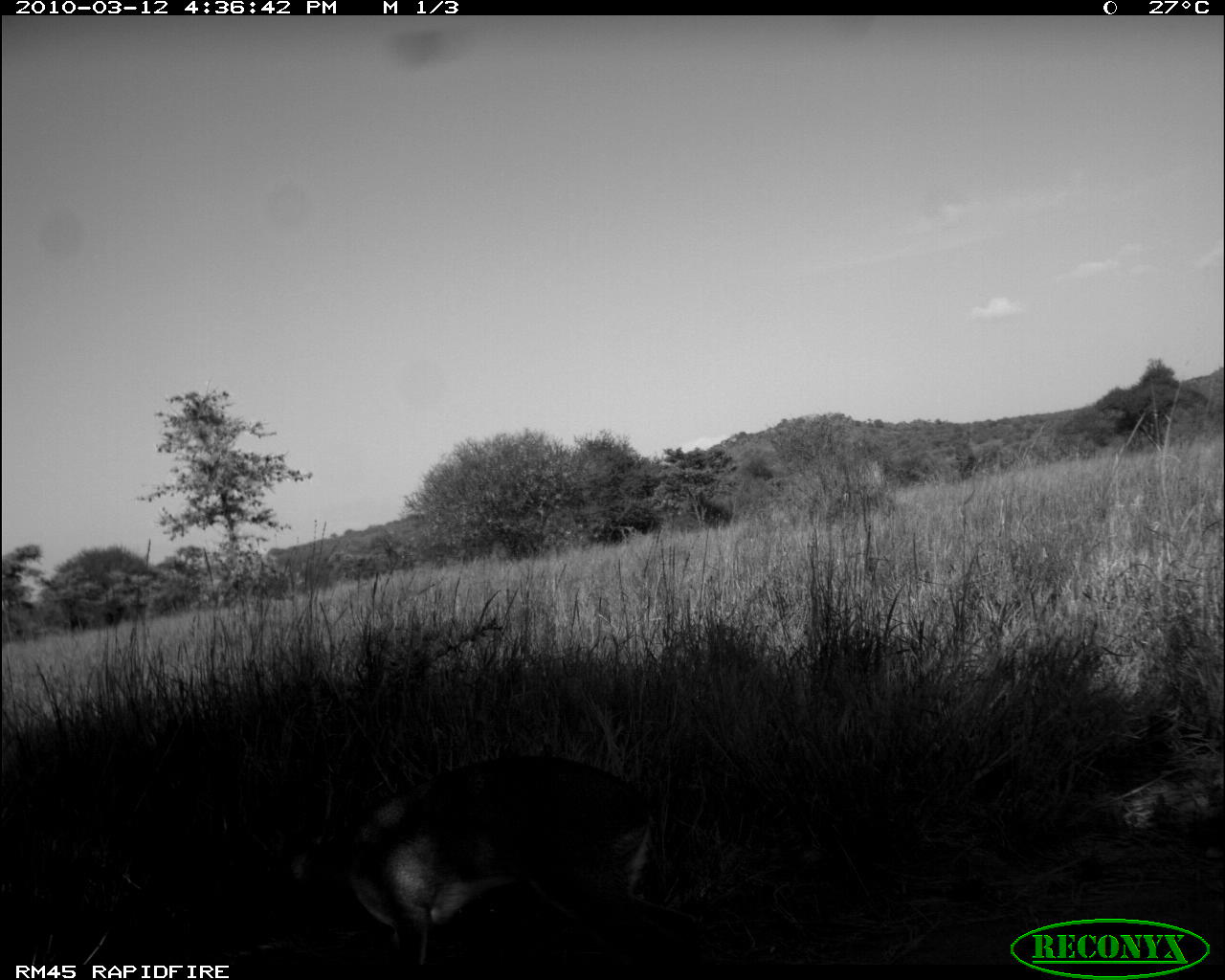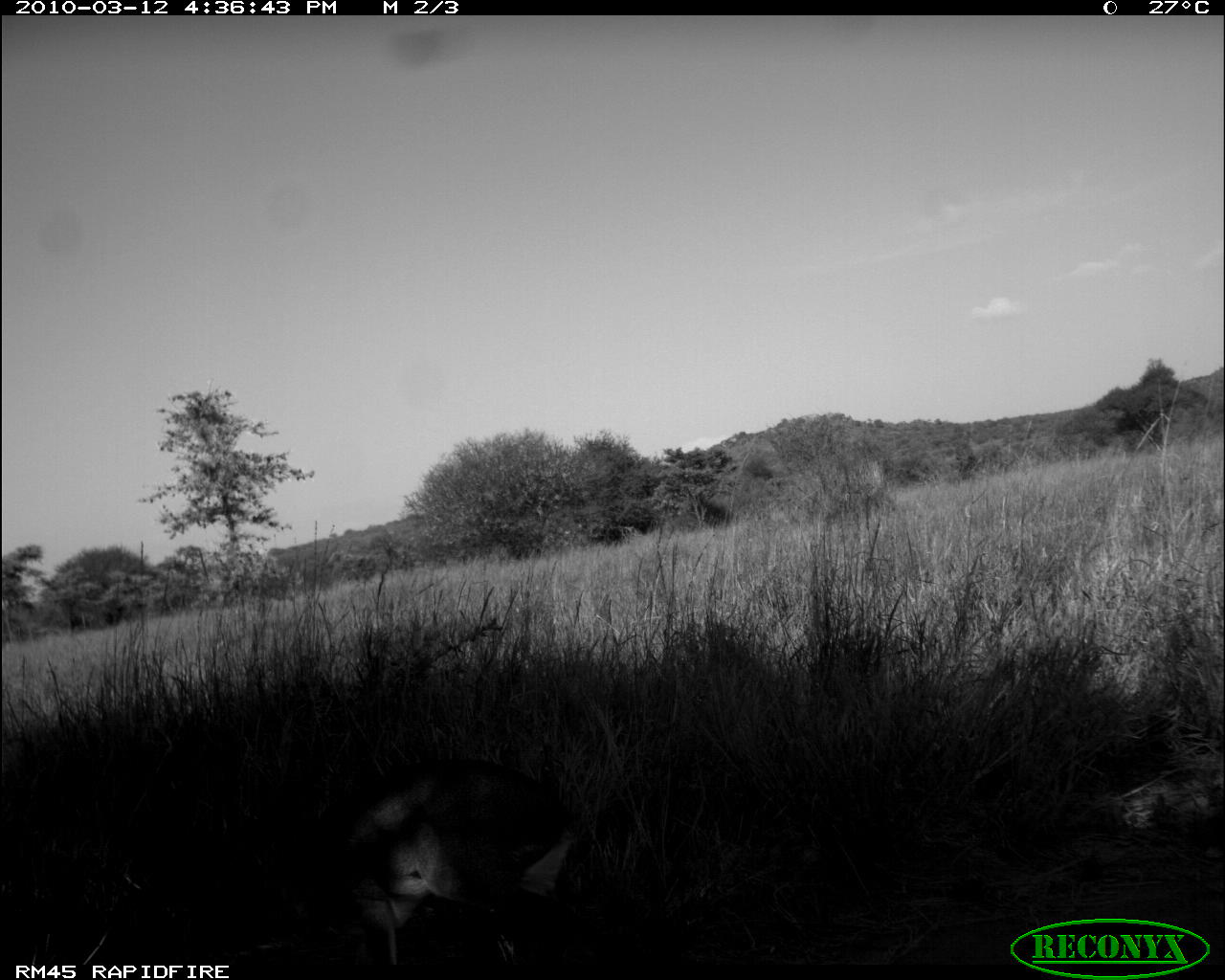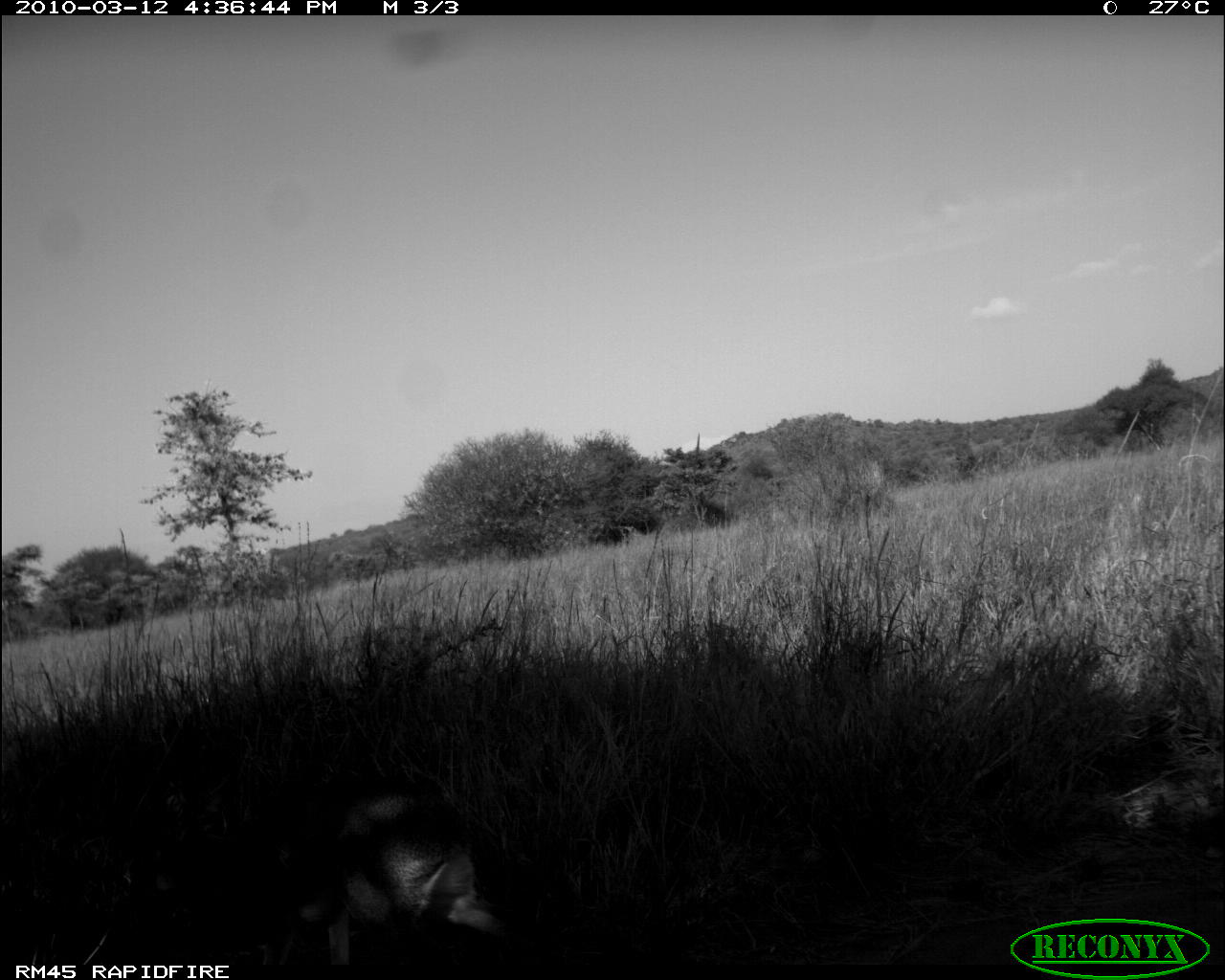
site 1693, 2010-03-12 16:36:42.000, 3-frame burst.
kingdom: Animalia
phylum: Chordata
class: Mammalia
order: Artiodactyla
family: Bovidae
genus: Madoqua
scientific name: Madoqua guentheri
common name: günther's dik-dik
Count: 1.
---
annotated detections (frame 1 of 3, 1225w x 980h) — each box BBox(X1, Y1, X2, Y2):
madoqua guentheri: BBox(257, 748, 696, 958)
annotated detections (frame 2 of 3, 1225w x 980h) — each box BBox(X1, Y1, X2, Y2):
madoqua guentheri: BBox(277, 753, 603, 966)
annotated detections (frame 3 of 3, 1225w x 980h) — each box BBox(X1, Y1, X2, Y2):
madoqua guentheri: BBox(253, 757, 519, 968)